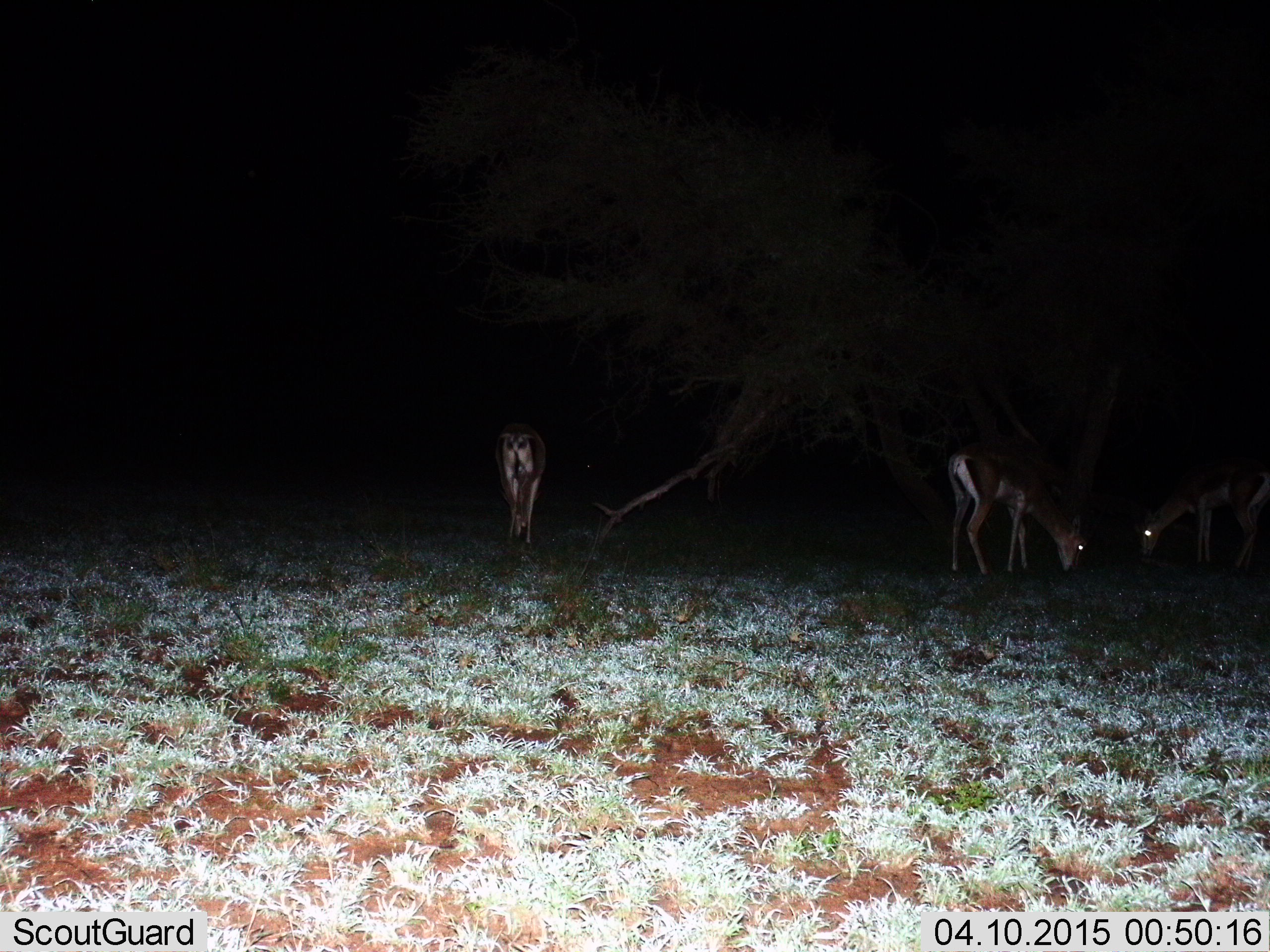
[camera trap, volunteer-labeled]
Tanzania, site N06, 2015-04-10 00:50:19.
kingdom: Animalia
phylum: Chordata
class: Mammalia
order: Artiodactyla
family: Bovidae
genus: Nanger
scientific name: Nanger granti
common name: grant's gazelle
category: gazellegrants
Gazellegrants (grant's gazelle) (Nanger granti), count 3. Behavior (volunteer vote fractions): standing 40%, resting 0%, moving 10%, interacting 0%. Young present (vote fraction): 0%. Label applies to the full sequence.